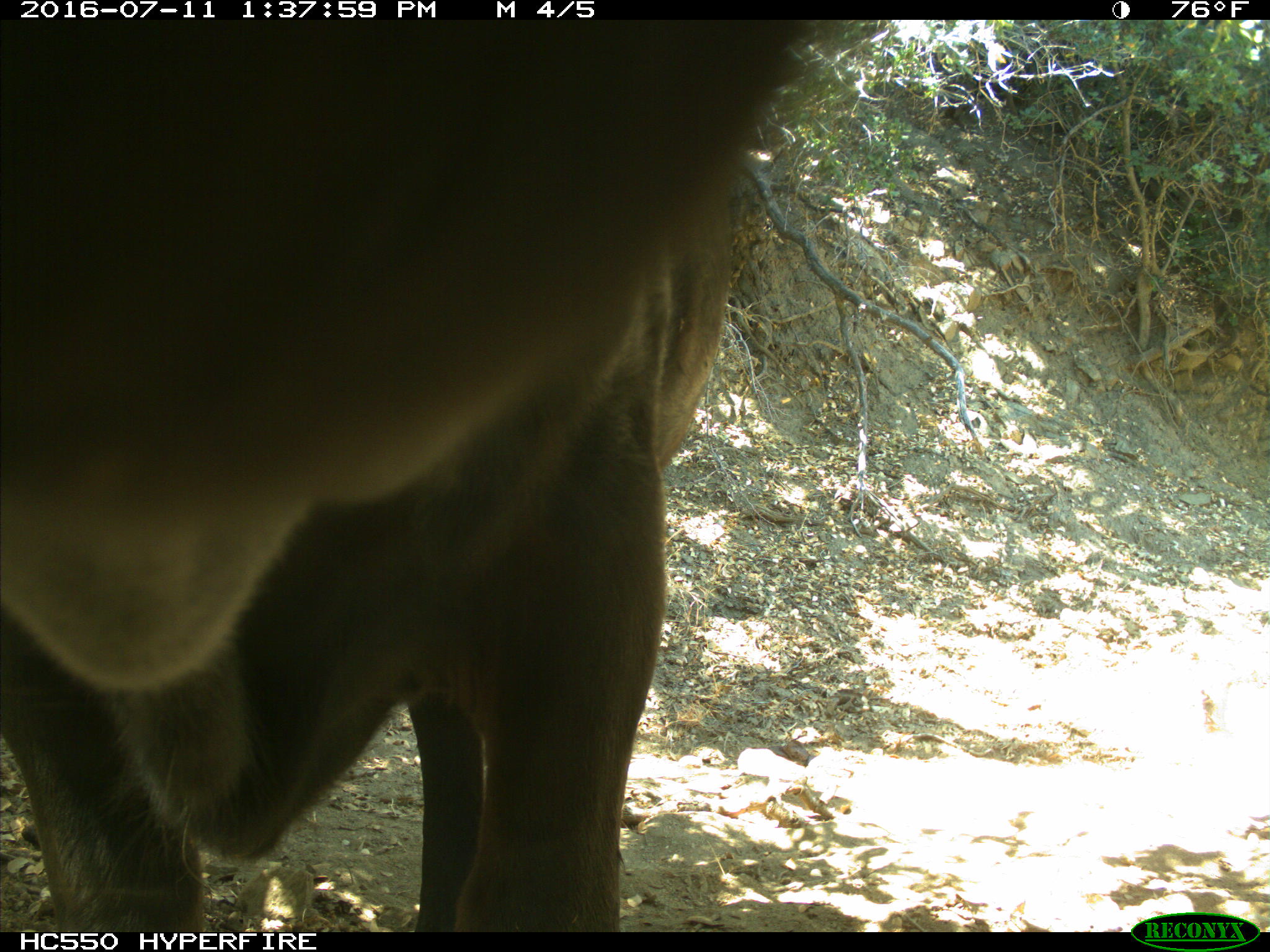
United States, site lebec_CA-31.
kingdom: Animalia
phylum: Chordata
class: Mammalia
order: Artiodactyla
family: Bovidae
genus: Bos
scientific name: Bos taurus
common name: domestic cow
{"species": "Bos taurus (domestic cow)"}